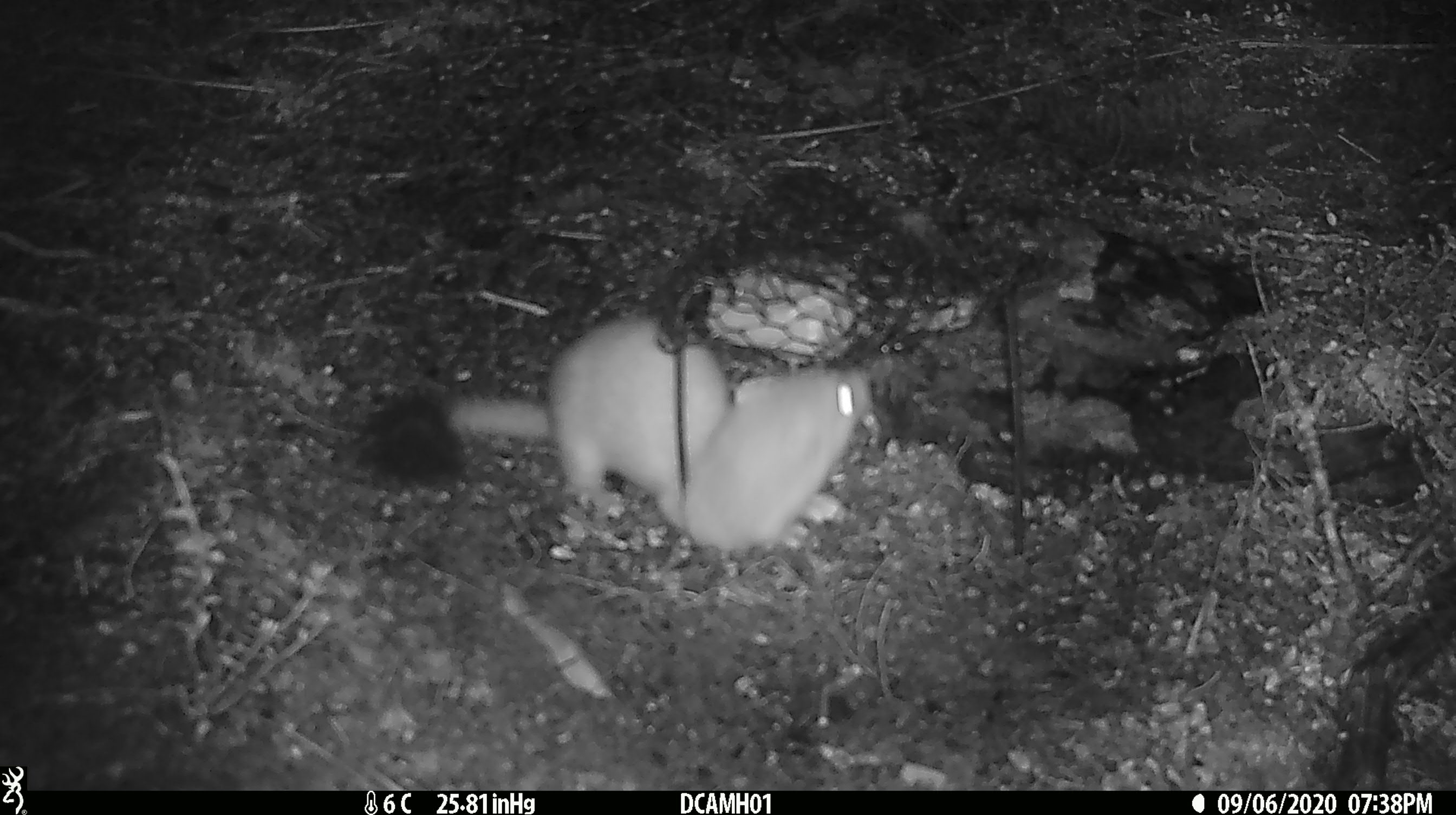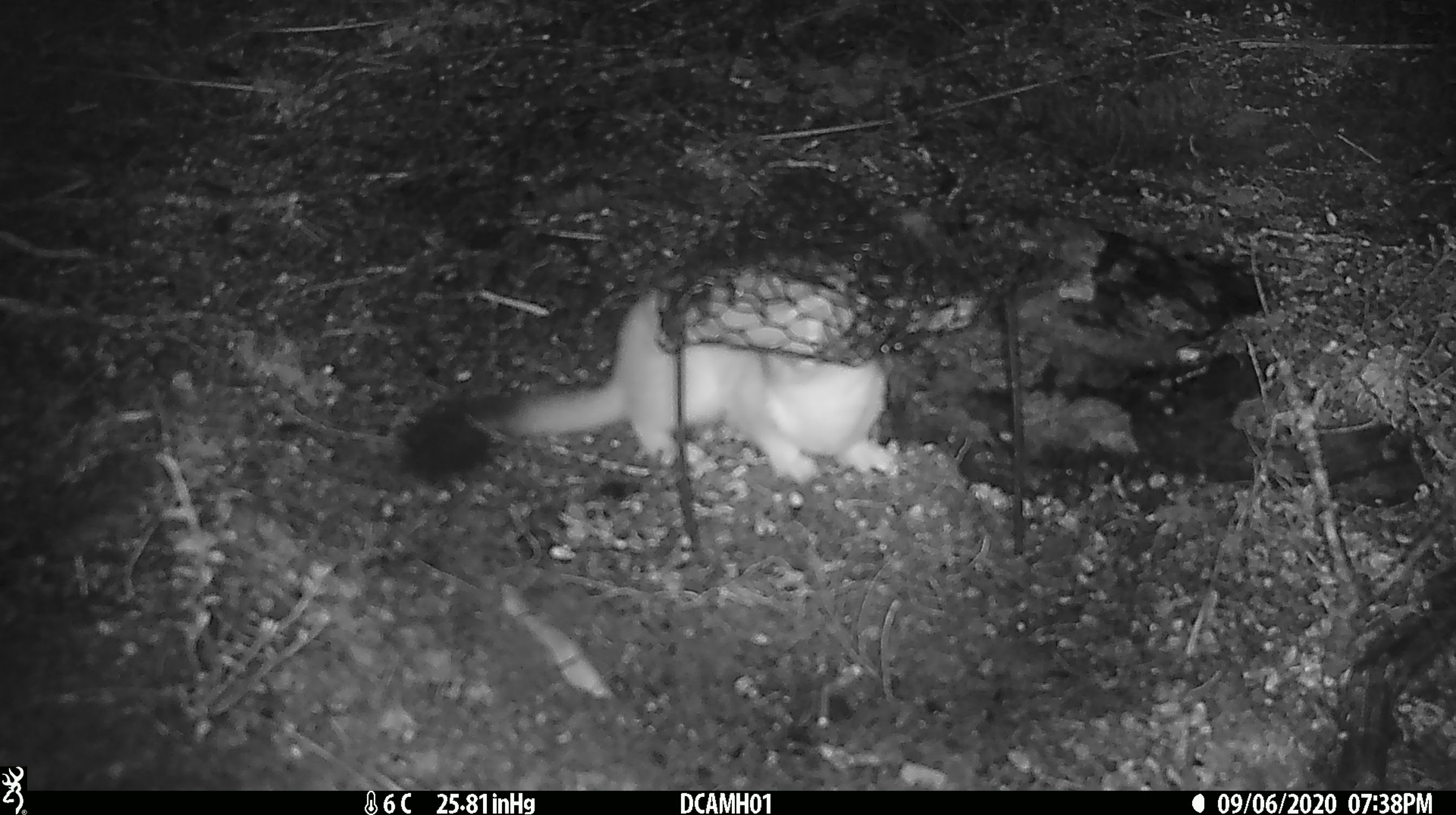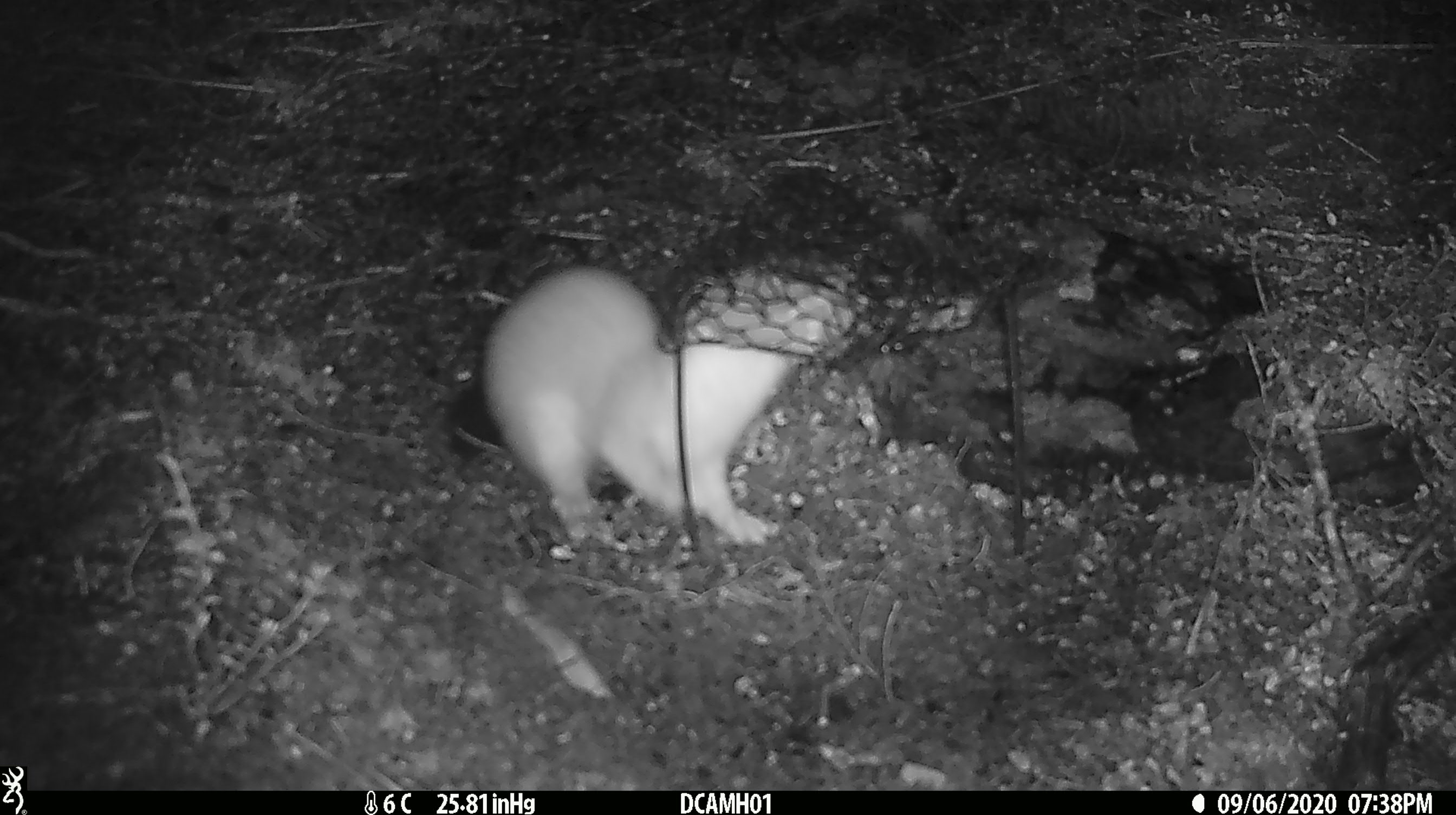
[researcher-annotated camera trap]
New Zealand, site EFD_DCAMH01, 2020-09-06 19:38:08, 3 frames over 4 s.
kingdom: Animalia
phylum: Chordata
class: Mammalia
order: Carnivora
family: Mustelidae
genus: Mustela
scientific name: Mustela erminea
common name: stoat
Stoat (Mustela erminea).